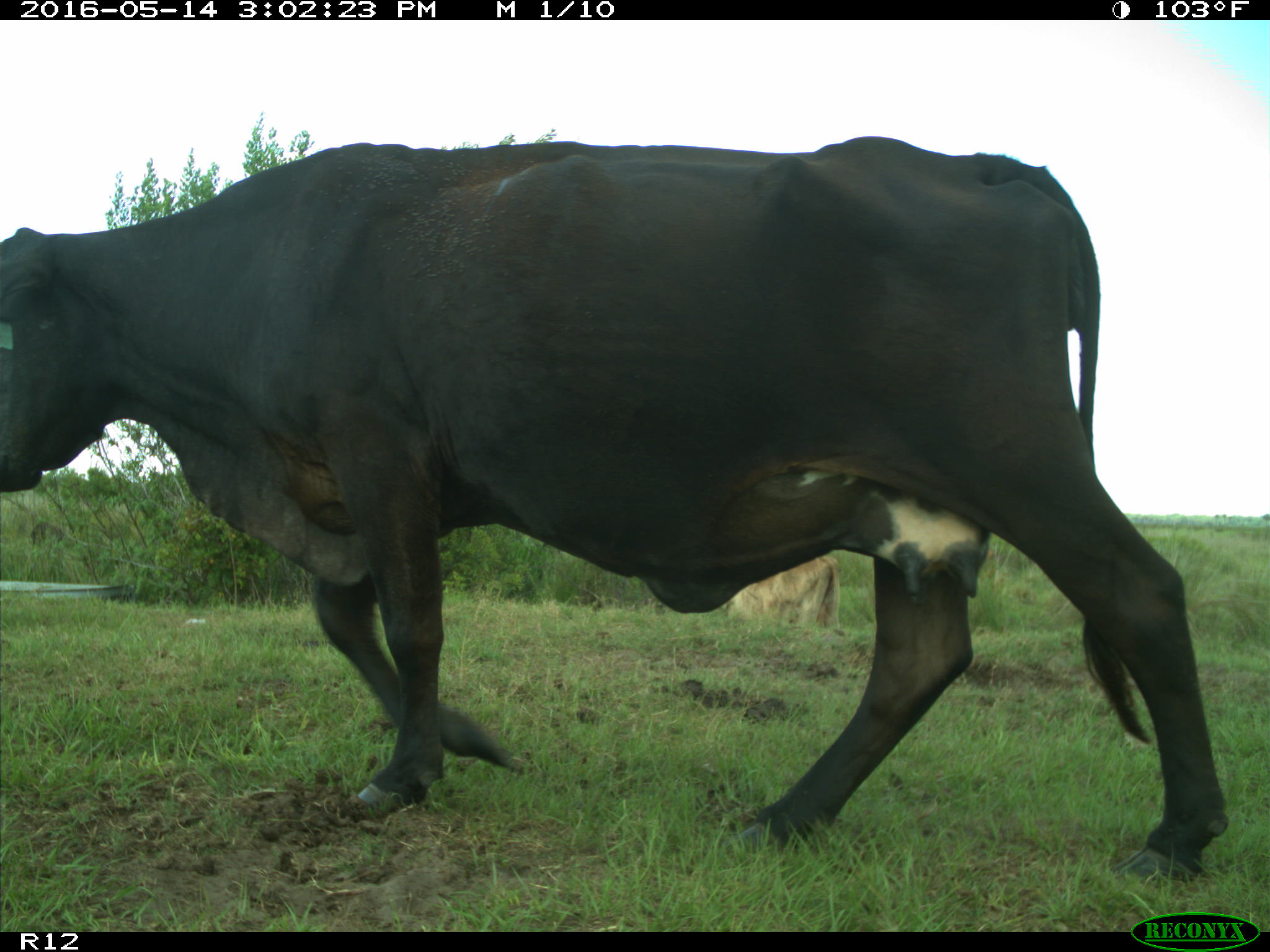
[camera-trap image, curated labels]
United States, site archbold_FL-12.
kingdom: Animalia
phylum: Chordata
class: Mammalia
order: Artiodactyla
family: Bovidae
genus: Bos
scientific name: Bos taurus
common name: domestic cow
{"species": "Bos taurus (domestic cow)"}